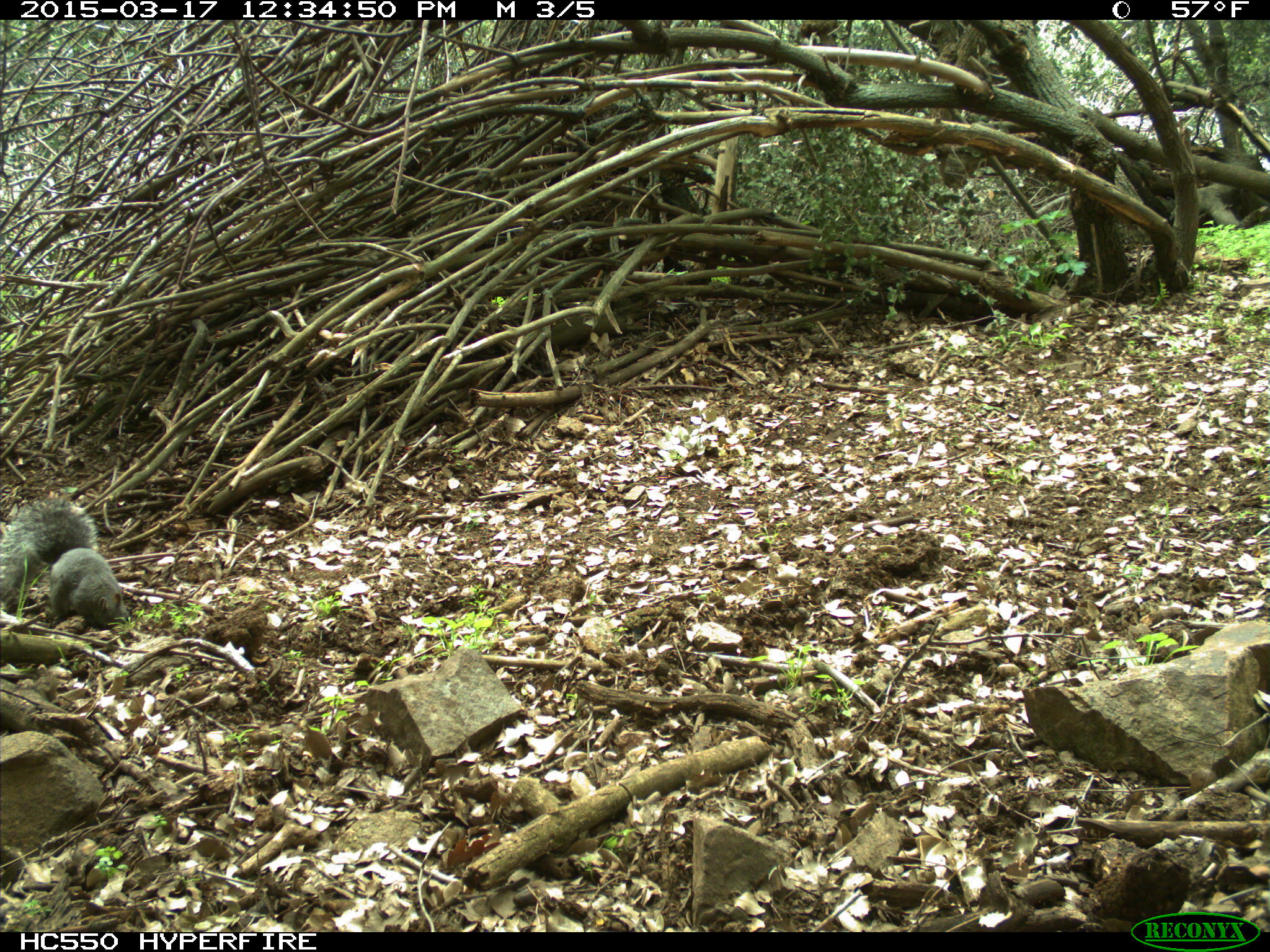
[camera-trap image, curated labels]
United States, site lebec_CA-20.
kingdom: Animalia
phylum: Chordata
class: Mammalia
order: Rodentia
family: Sciuridae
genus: Sciurus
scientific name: Sciurus carolinensis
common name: eastern gray squirrel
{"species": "Sciurus carolinensis (eastern gray squirrel)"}